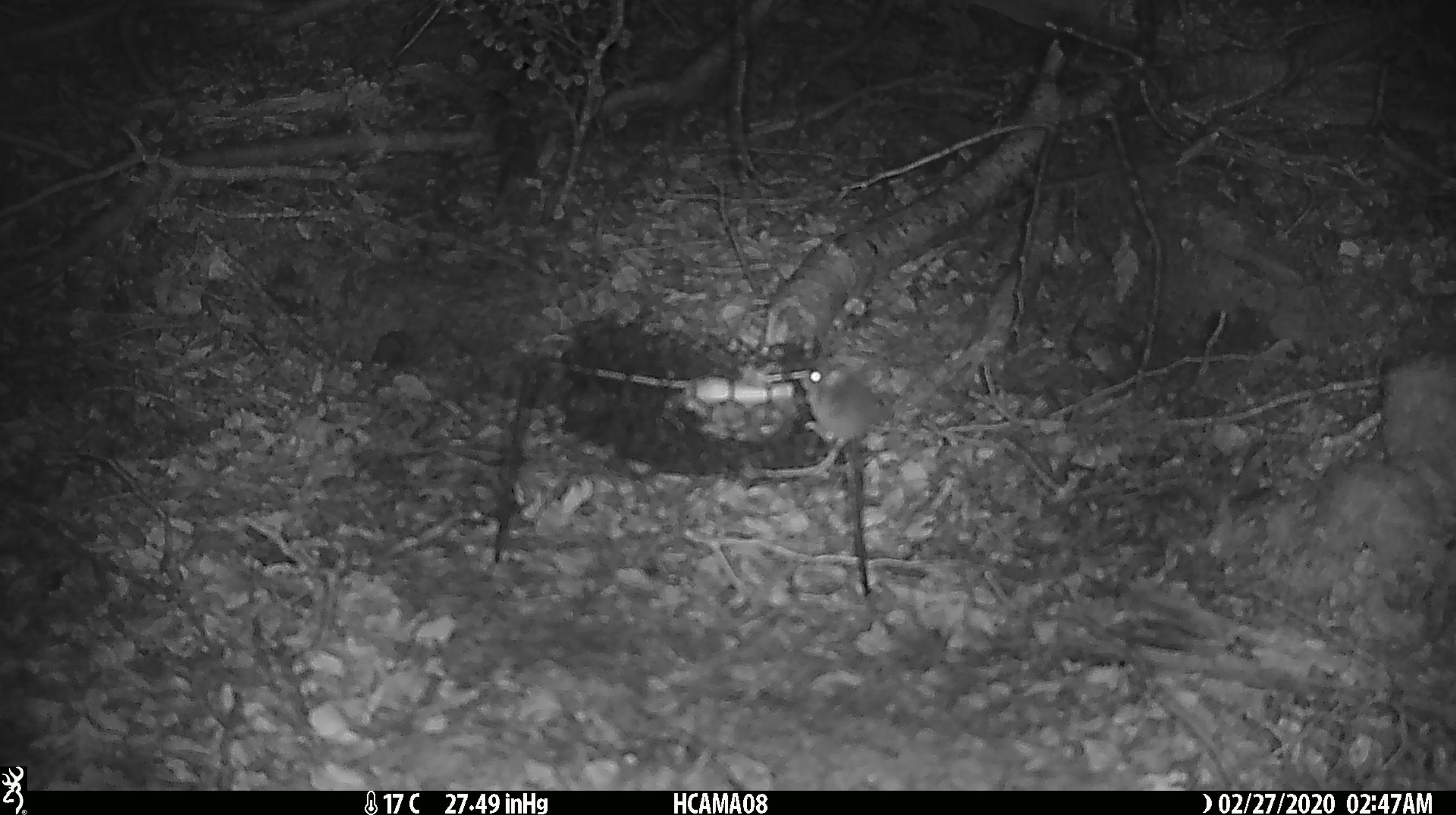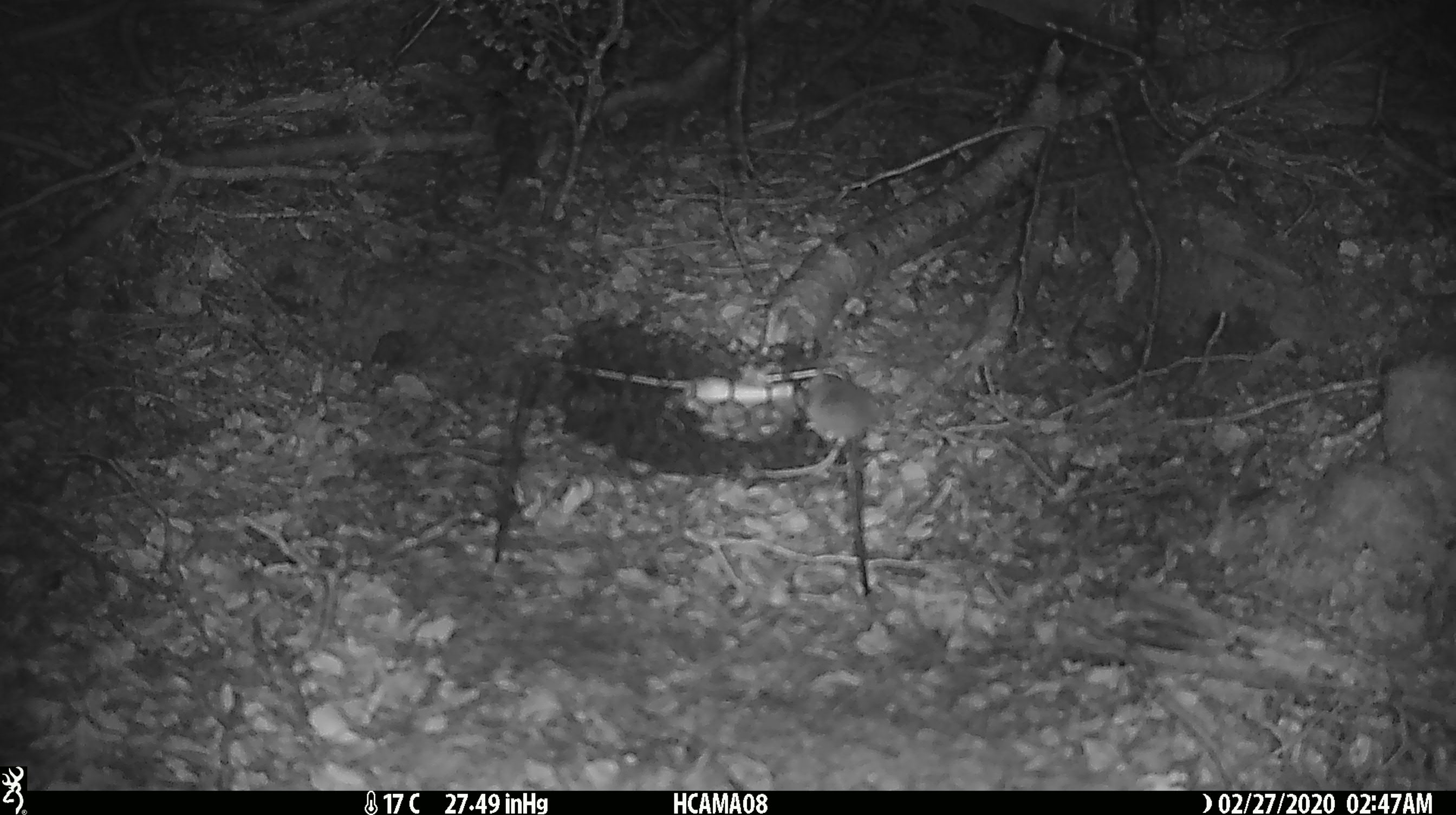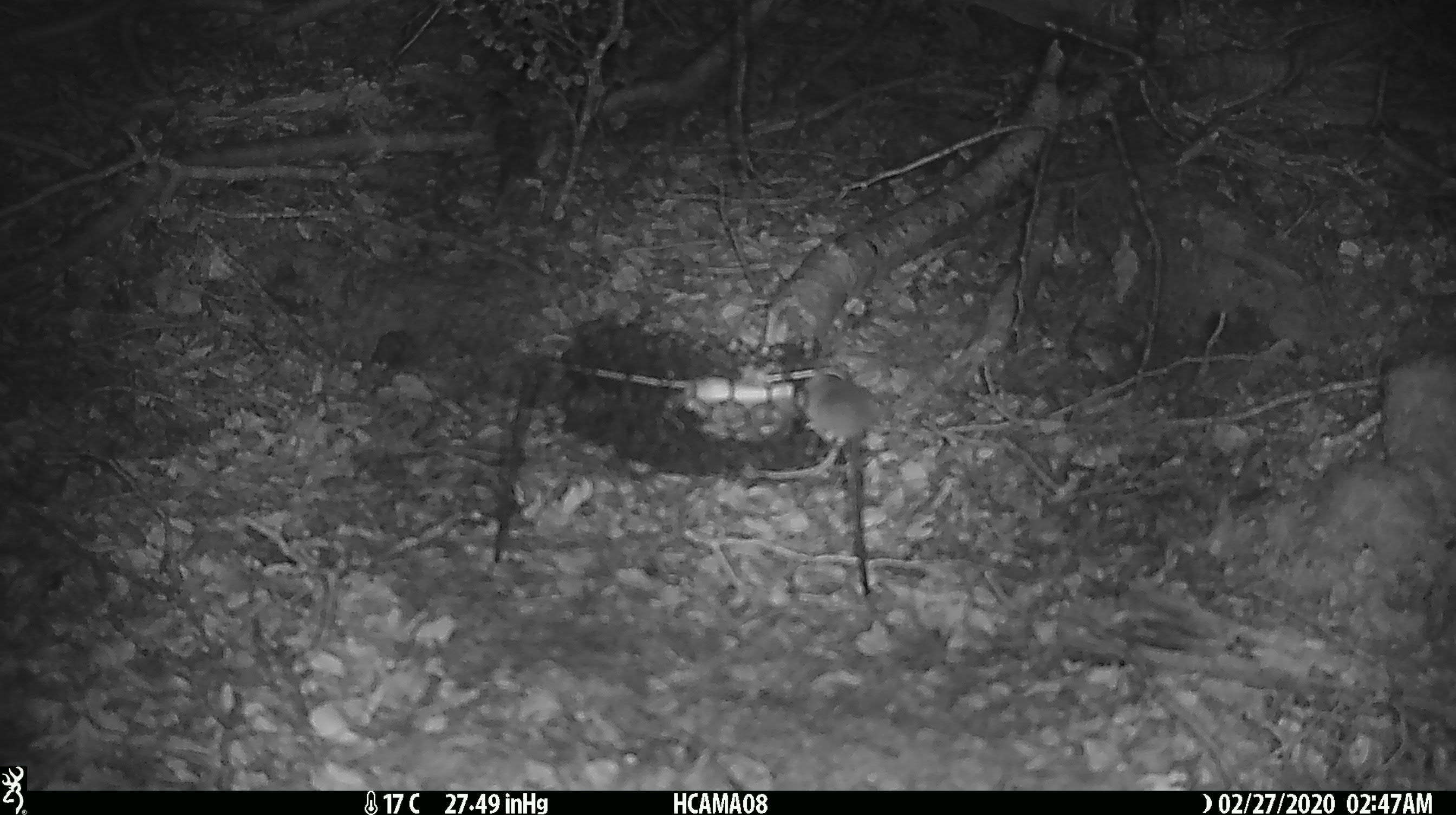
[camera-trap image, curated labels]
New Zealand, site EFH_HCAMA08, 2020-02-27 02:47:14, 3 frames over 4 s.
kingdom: Animalia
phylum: Chordata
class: Mammalia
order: Rodentia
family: Muridae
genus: Mus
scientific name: Mus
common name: mouse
Mouse (Mus).